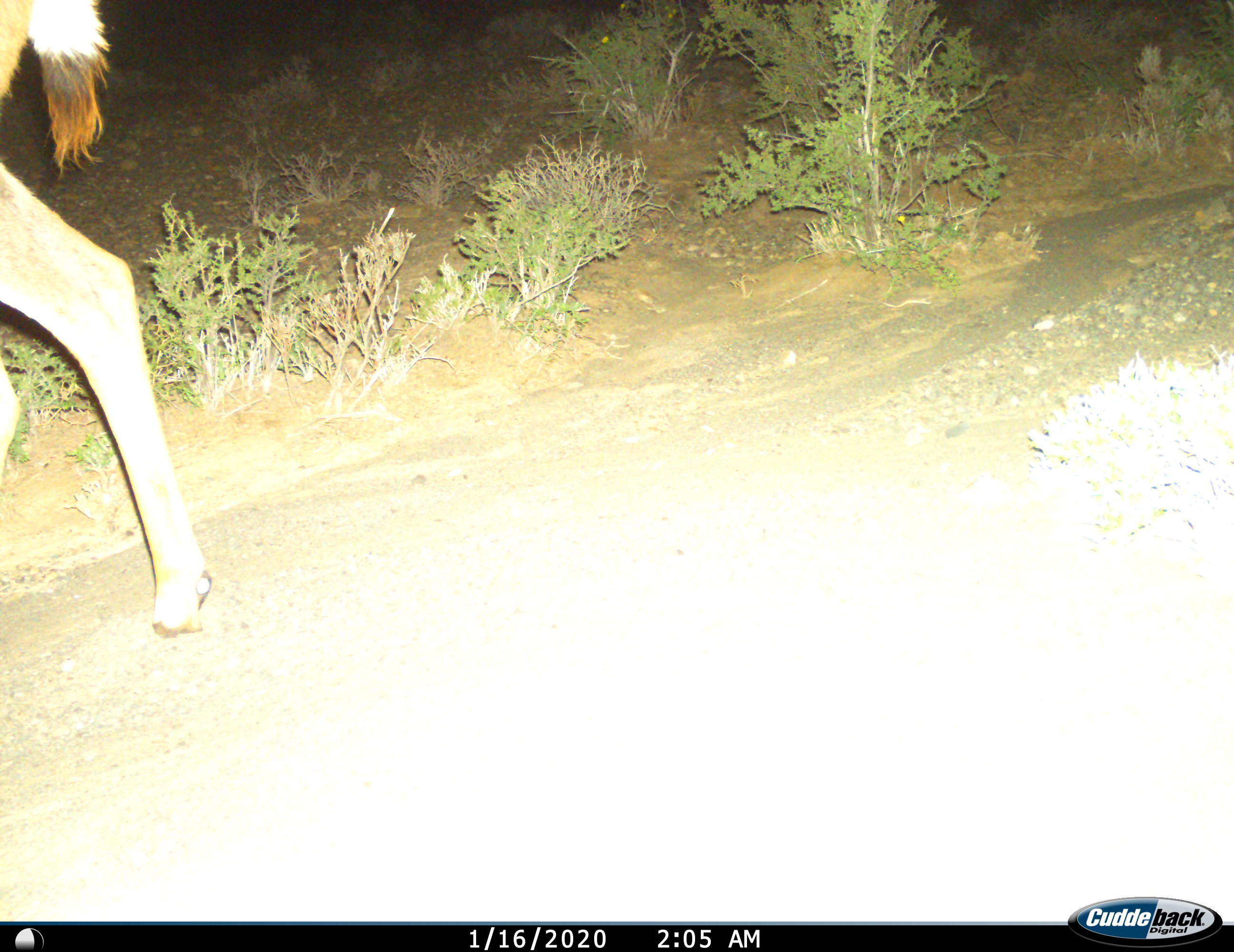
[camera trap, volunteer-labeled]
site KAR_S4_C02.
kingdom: Animalia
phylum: Chordata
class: Mammalia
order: Artiodactyla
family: Bovidae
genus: Tragelaphus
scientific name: Tragelaphus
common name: kudu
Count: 1.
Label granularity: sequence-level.